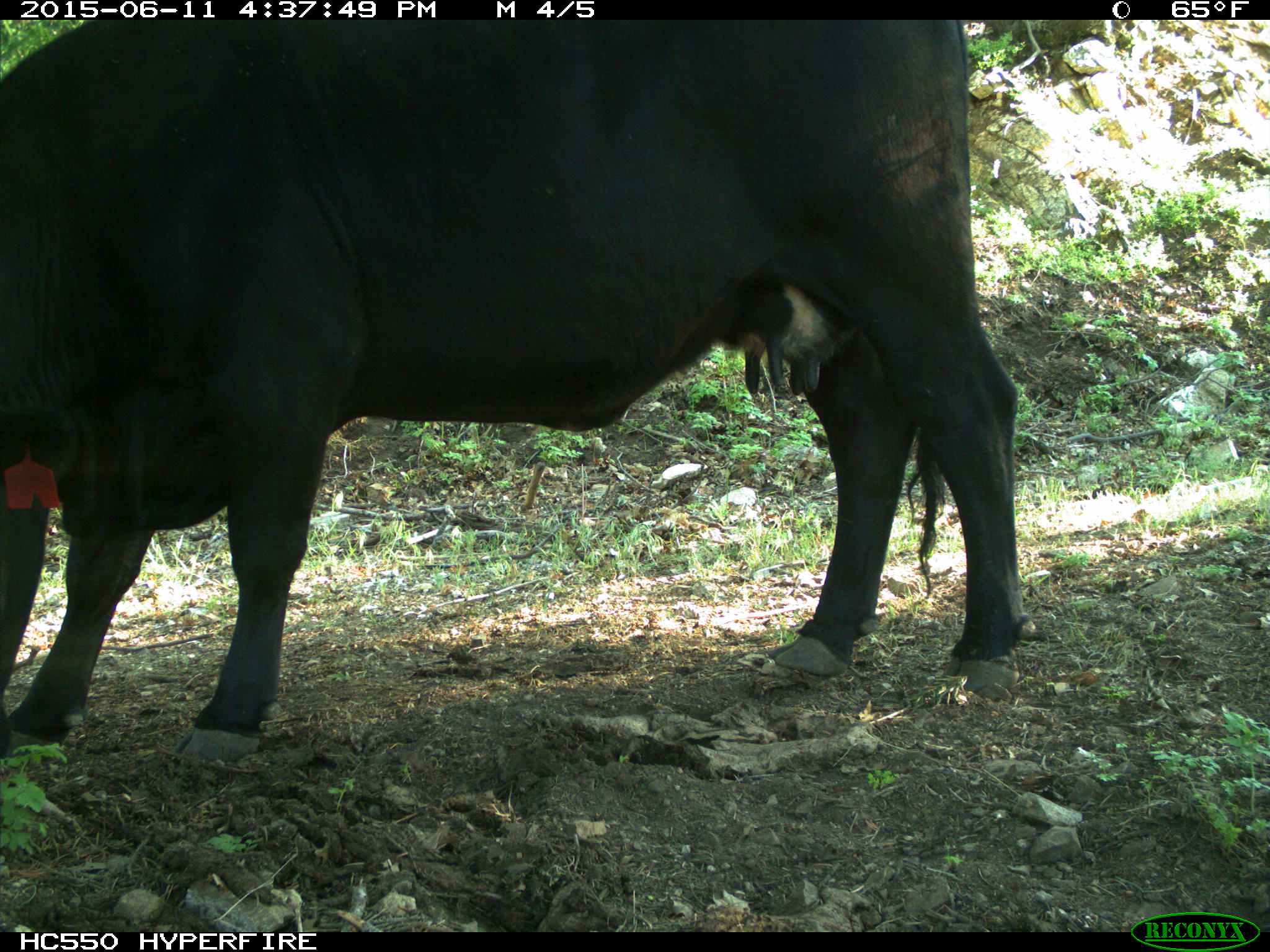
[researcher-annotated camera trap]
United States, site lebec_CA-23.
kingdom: Animalia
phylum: Chordata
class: Mammalia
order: Artiodactyla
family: Bovidae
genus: Bos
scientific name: Bos taurus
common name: domestic cow